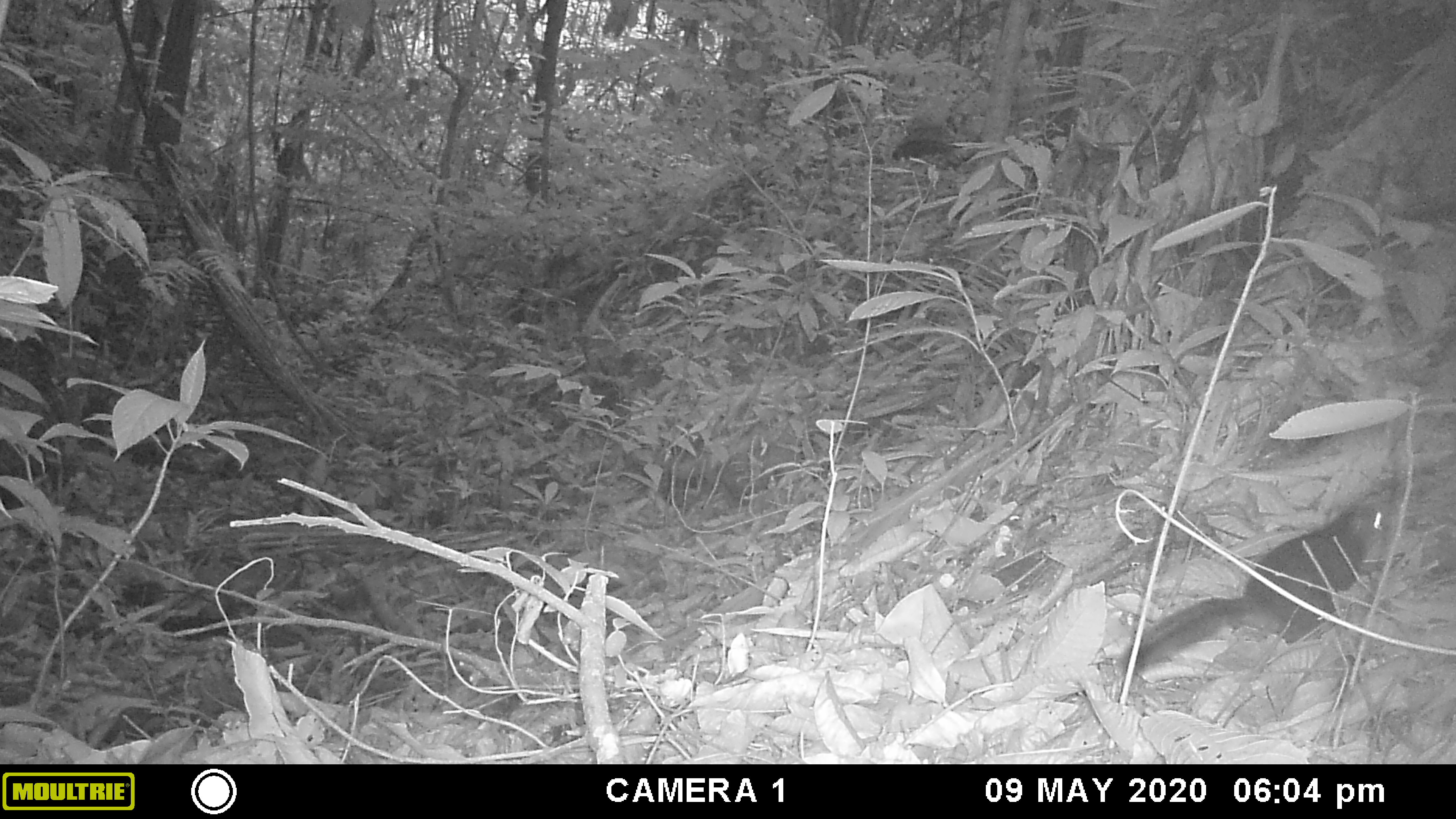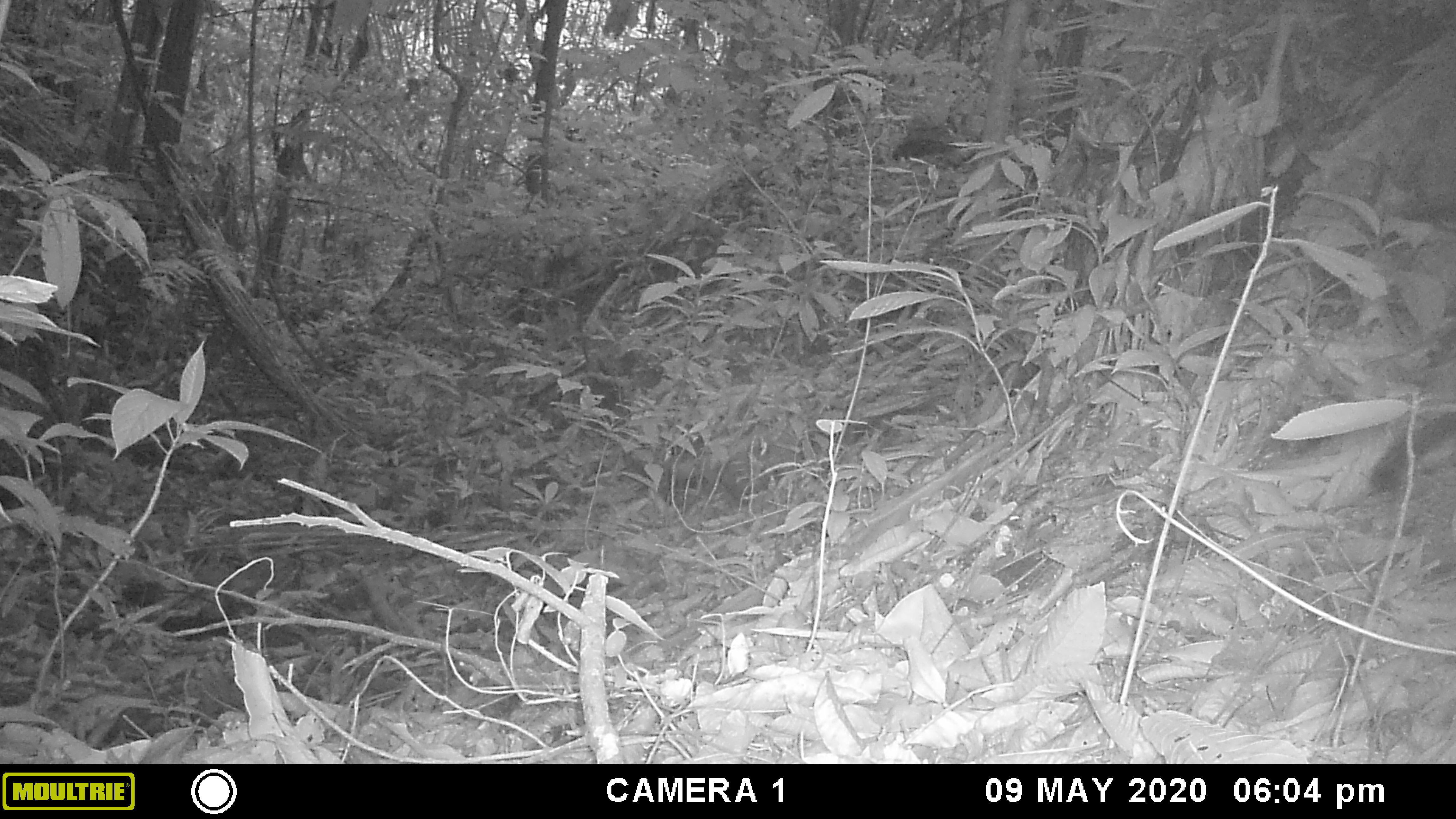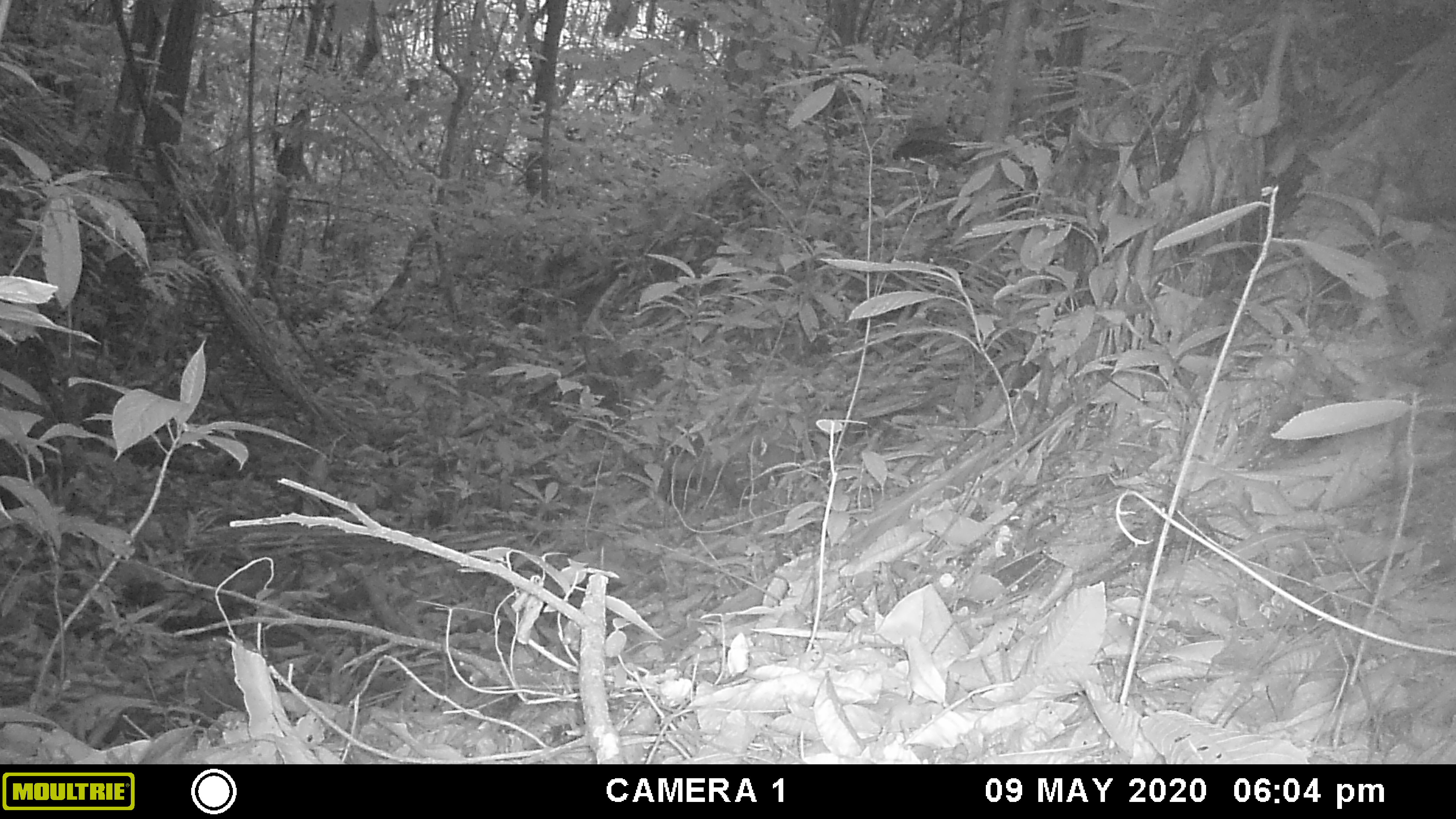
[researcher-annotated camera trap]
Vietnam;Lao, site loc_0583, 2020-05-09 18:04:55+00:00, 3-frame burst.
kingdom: Animalia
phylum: Chordata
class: Mammalia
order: Rodentia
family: Sciuridae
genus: Callosciurus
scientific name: Callosciurus erythraeus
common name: pallas's squirrel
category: pallass squirrel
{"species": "pallass squirrel (pallas's squirrel) (Callosciurus erythraeus)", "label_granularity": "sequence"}